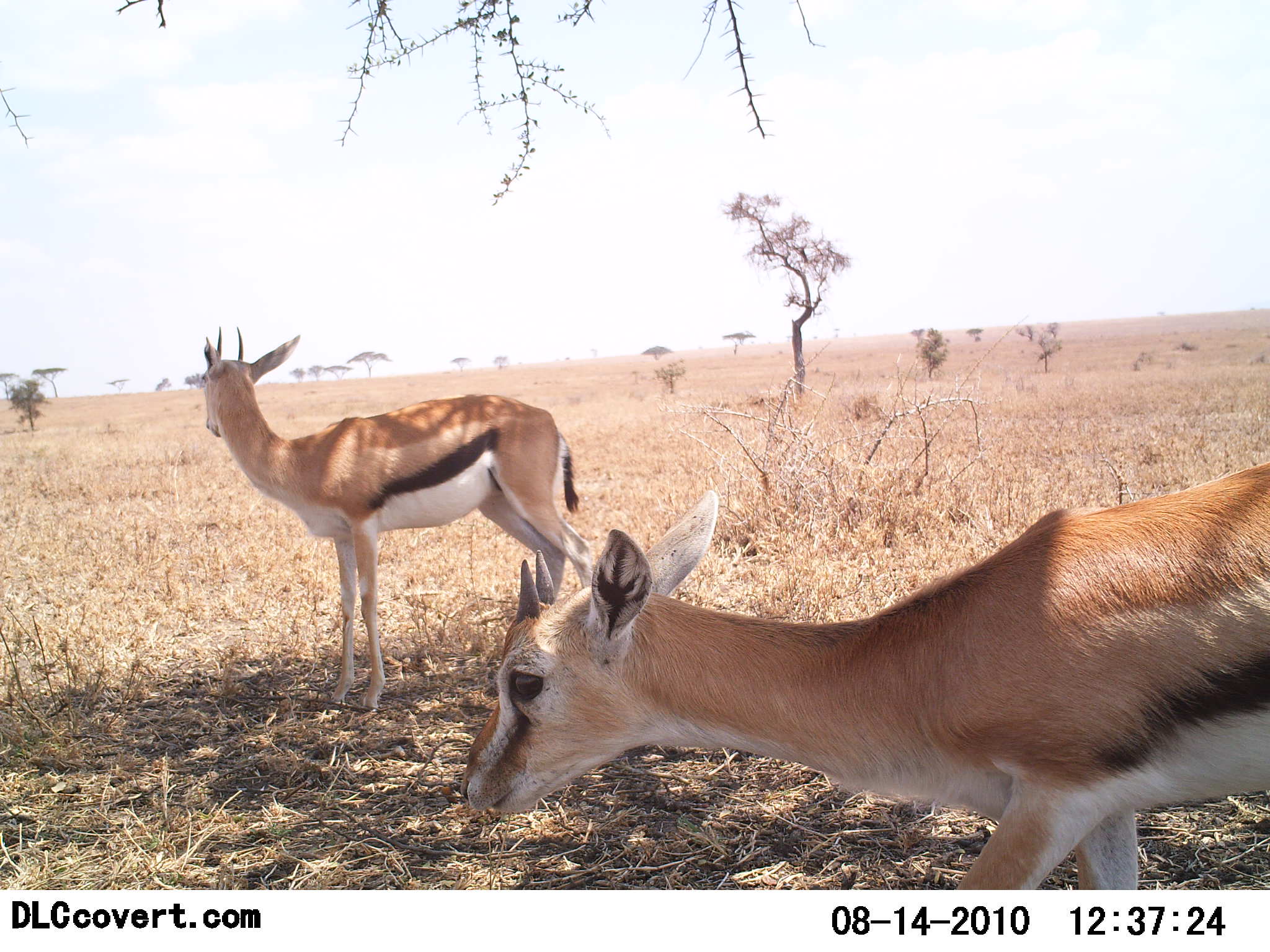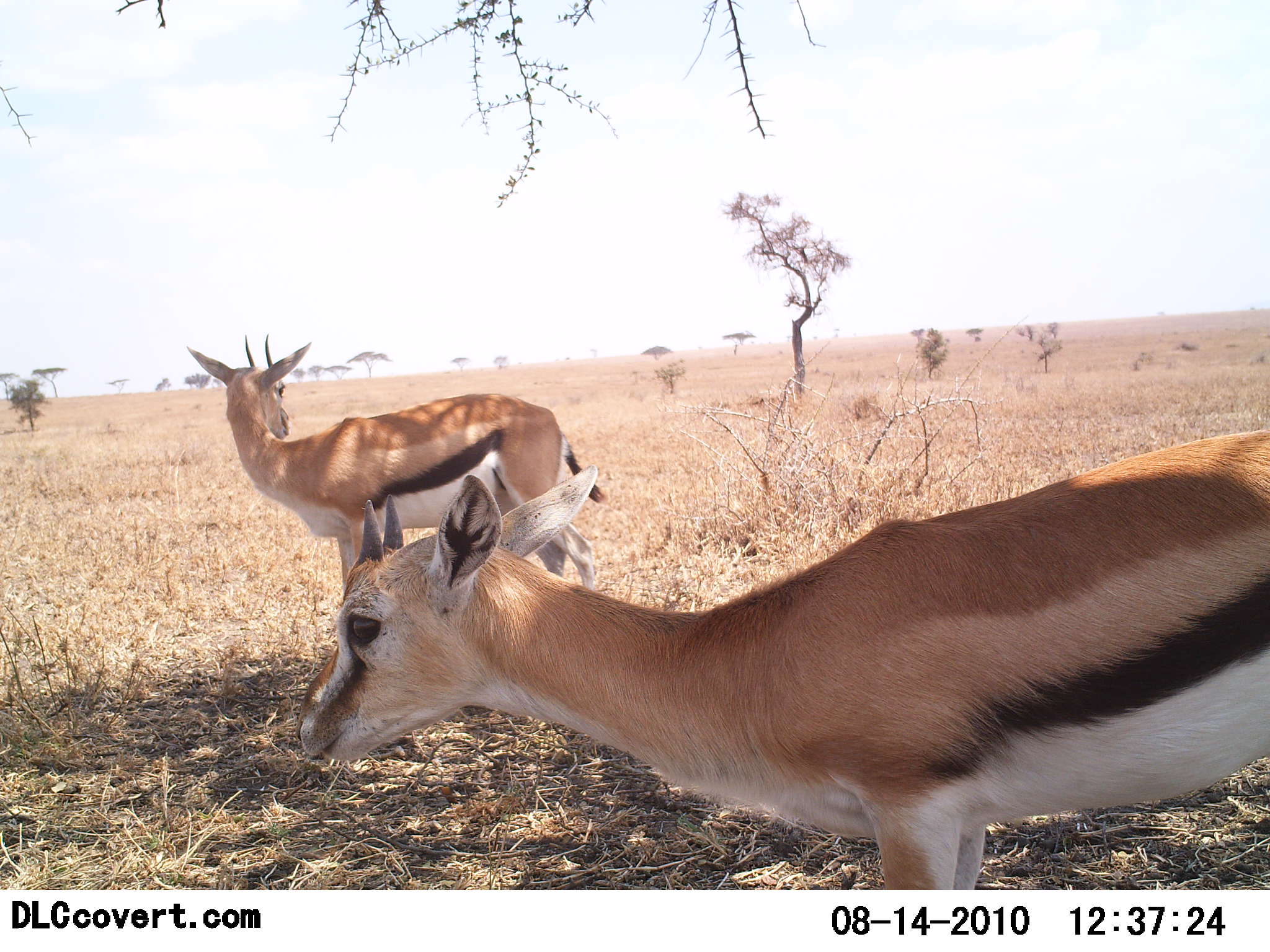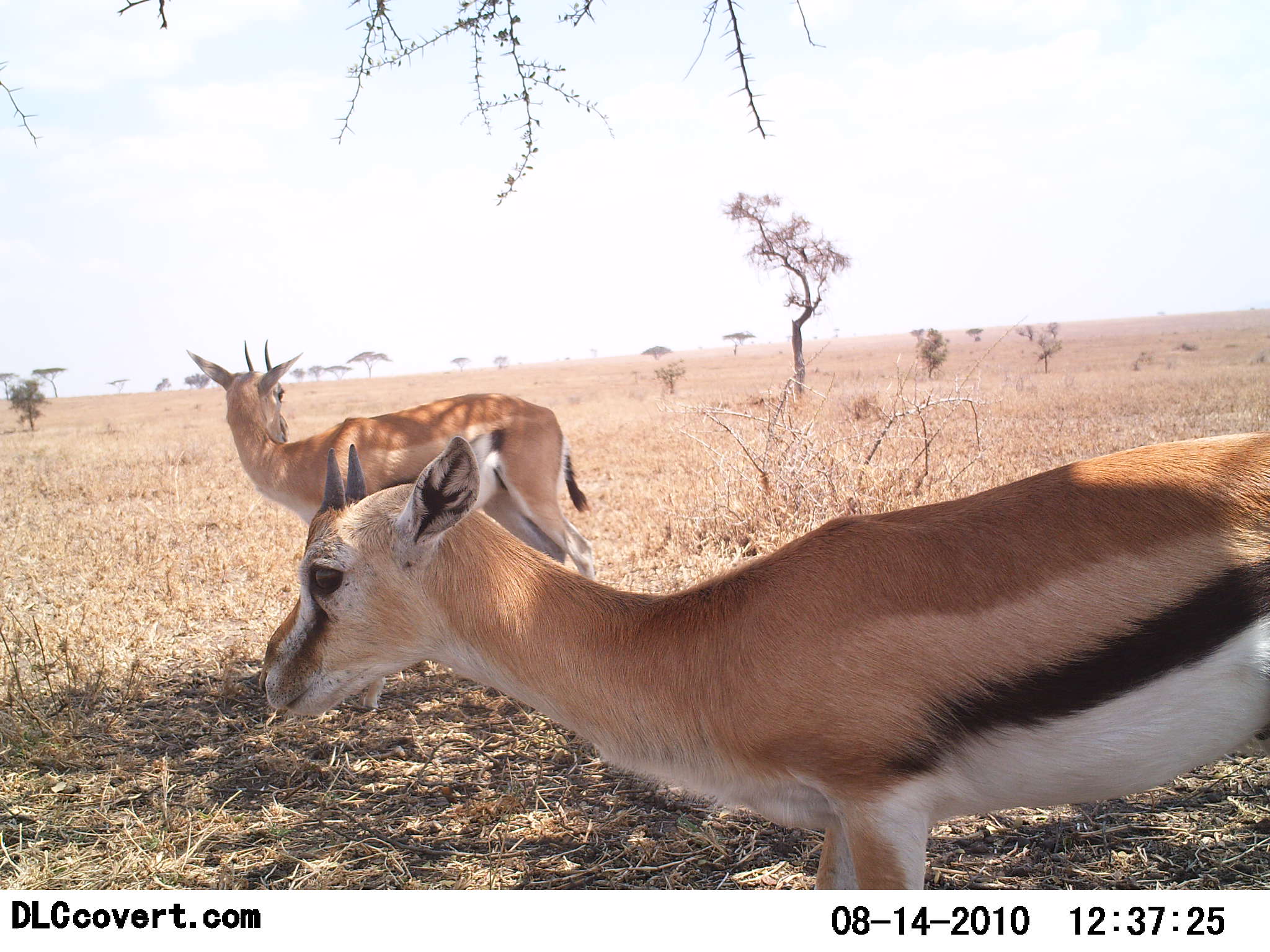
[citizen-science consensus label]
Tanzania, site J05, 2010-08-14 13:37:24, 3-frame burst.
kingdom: Animalia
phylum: Chordata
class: Mammalia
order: Artiodactyla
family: Bovidae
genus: Eudorcas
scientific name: Eudorcas thomsonii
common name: thomson's gazelle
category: gazellethomsons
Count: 2.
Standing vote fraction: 93%.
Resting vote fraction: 0%.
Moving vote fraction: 40%.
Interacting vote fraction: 0%.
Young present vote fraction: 7%.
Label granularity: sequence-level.